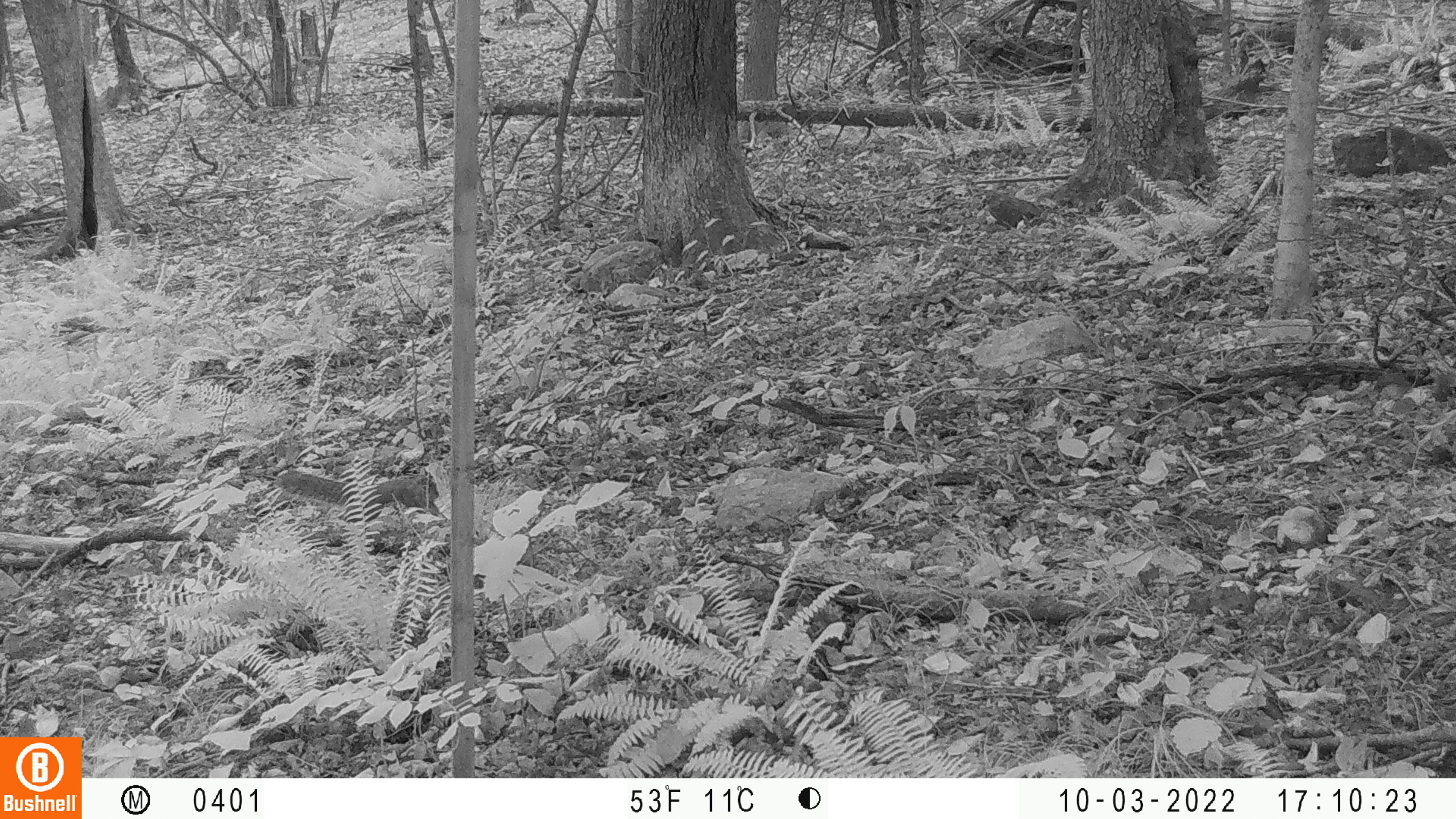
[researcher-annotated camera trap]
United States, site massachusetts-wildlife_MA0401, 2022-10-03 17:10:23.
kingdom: Animalia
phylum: Chordata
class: Mammalia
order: Rodentia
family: Sciuridae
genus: Sciurus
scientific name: Sciurus carolinensis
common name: gray squirrel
Gray squirrel (Sciurus carolinensis).